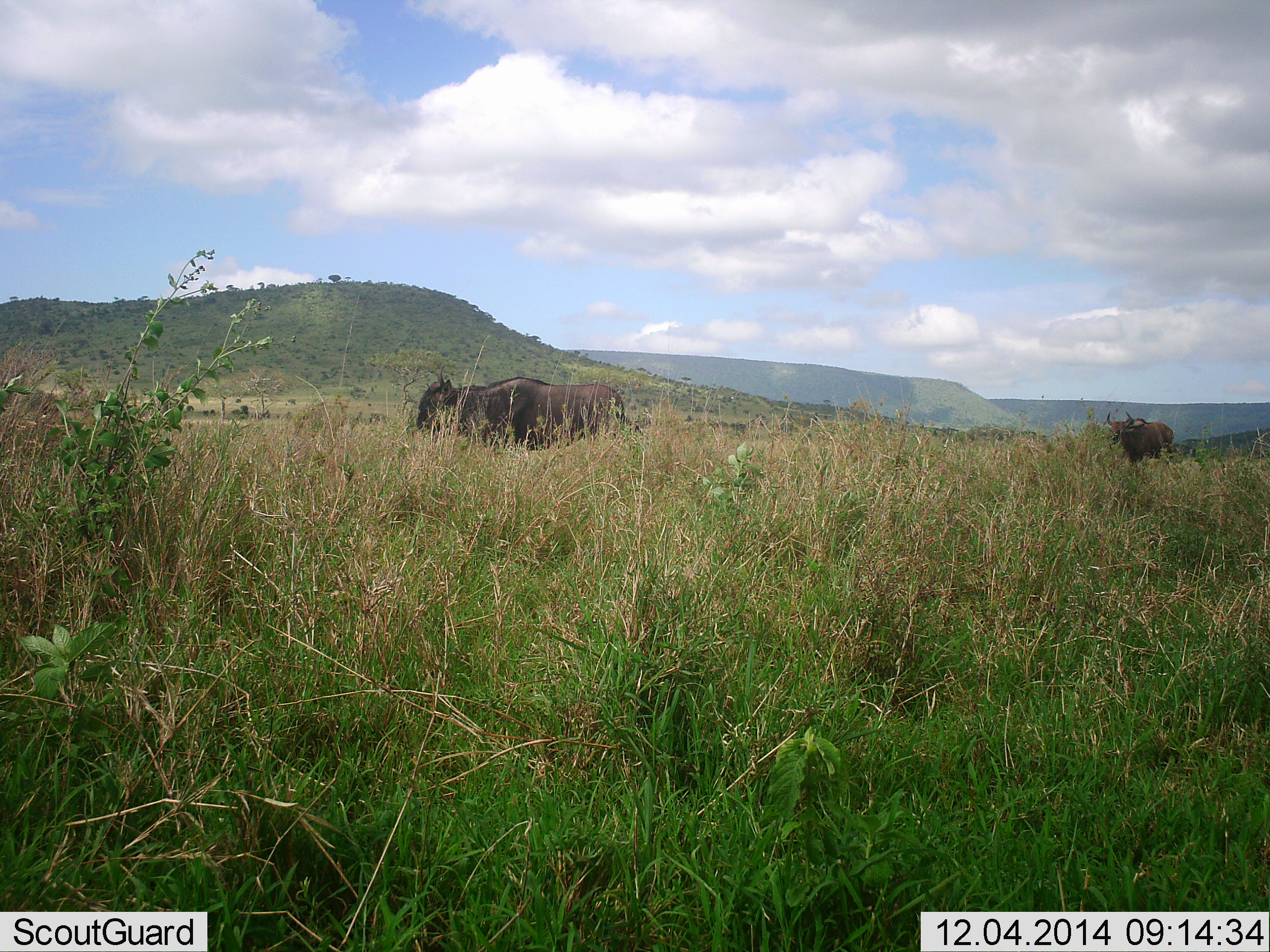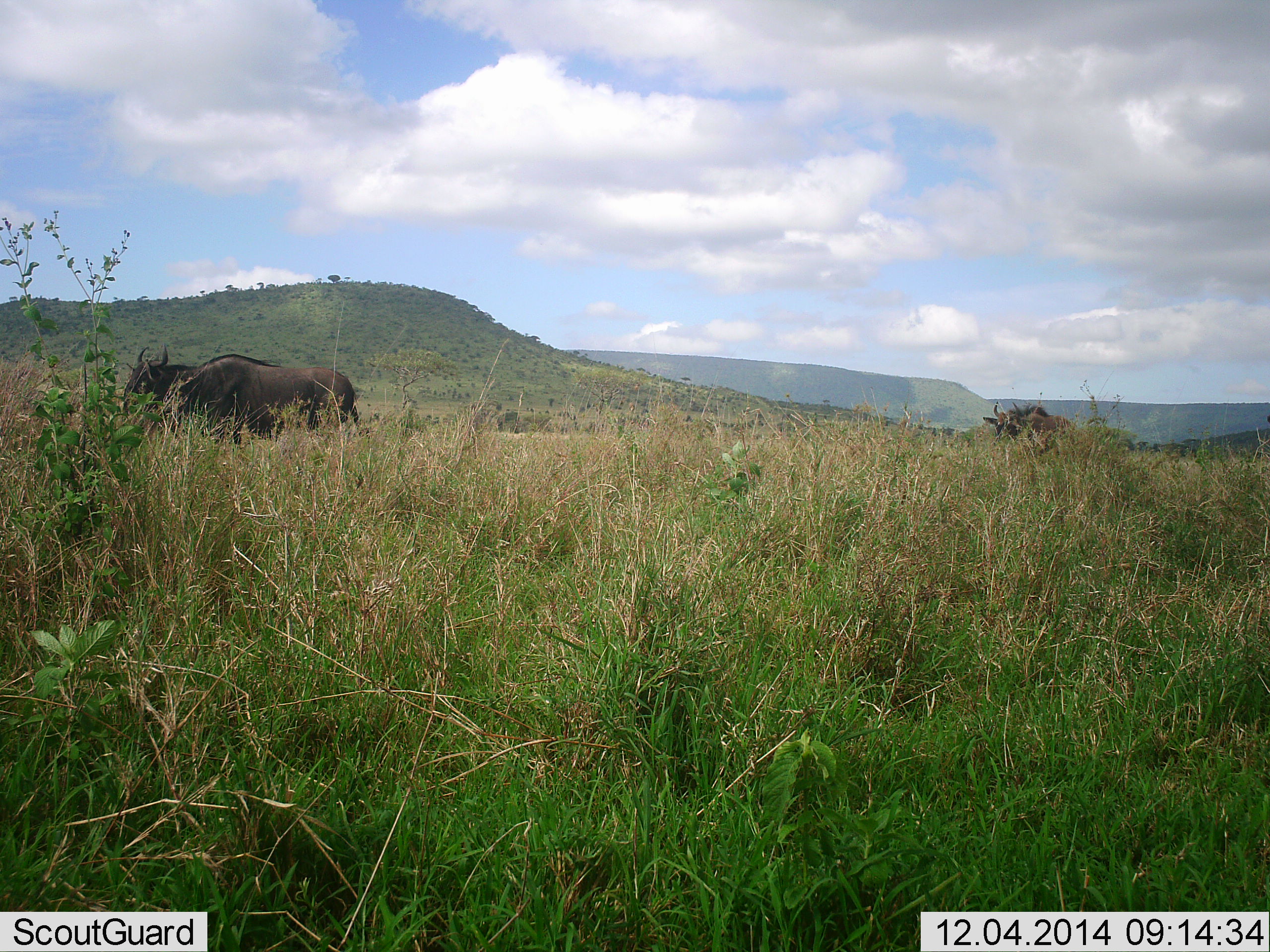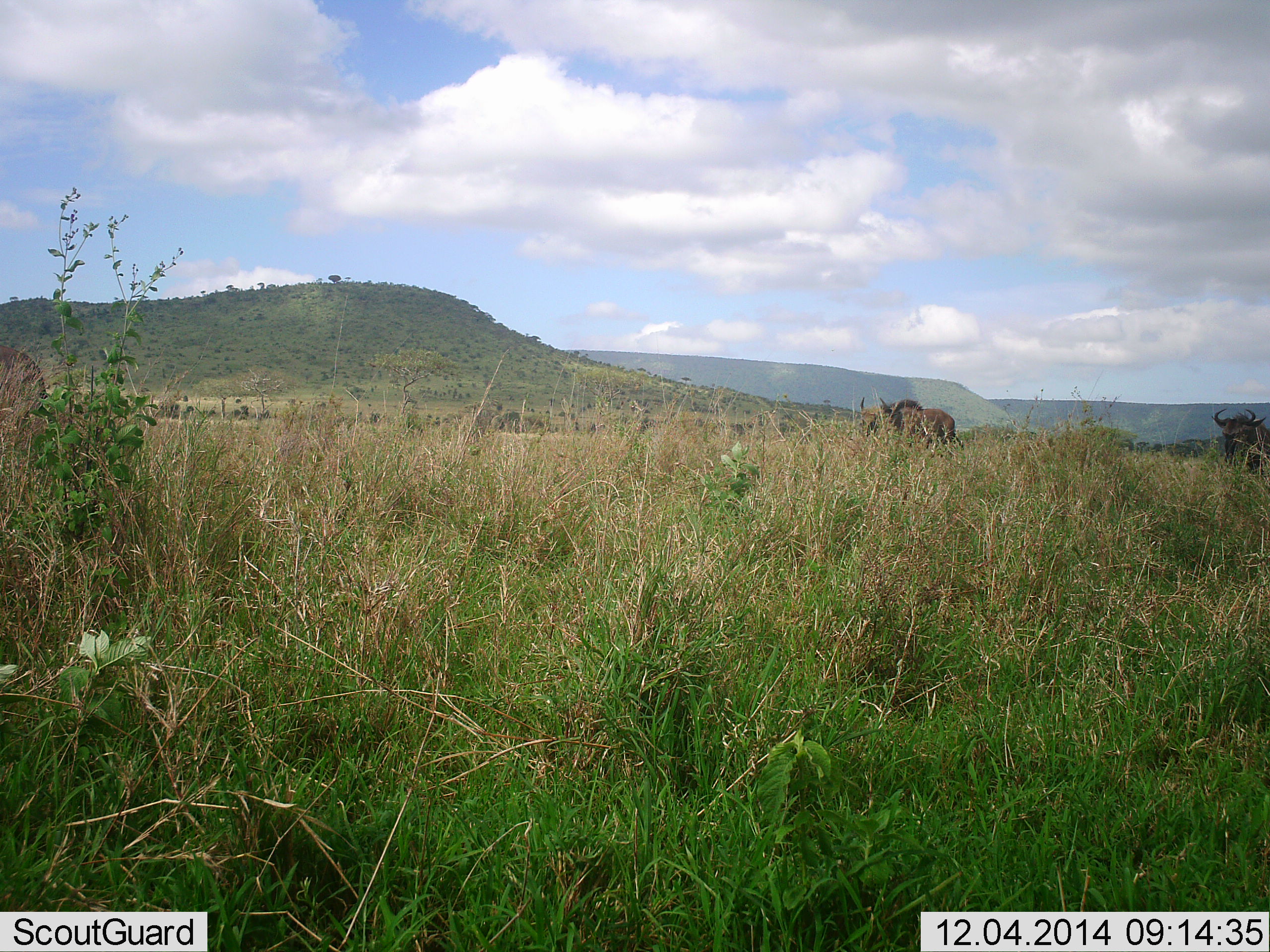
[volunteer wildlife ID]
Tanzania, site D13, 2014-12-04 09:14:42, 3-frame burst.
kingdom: Animalia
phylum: Chordata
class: Mammalia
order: Artiodactyla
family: Bovidae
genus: Connochaetes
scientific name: Connochaetes taurinus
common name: blue wildebeest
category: wildebeest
Wildebeest (blue wildebeest) (Connochaetes taurinus), count 3. Behavior (volunteer vote fractions): standing 0%, resting 0%, moving 90%, interacting 0%. Young present (vote fraction): 0%. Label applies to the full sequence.